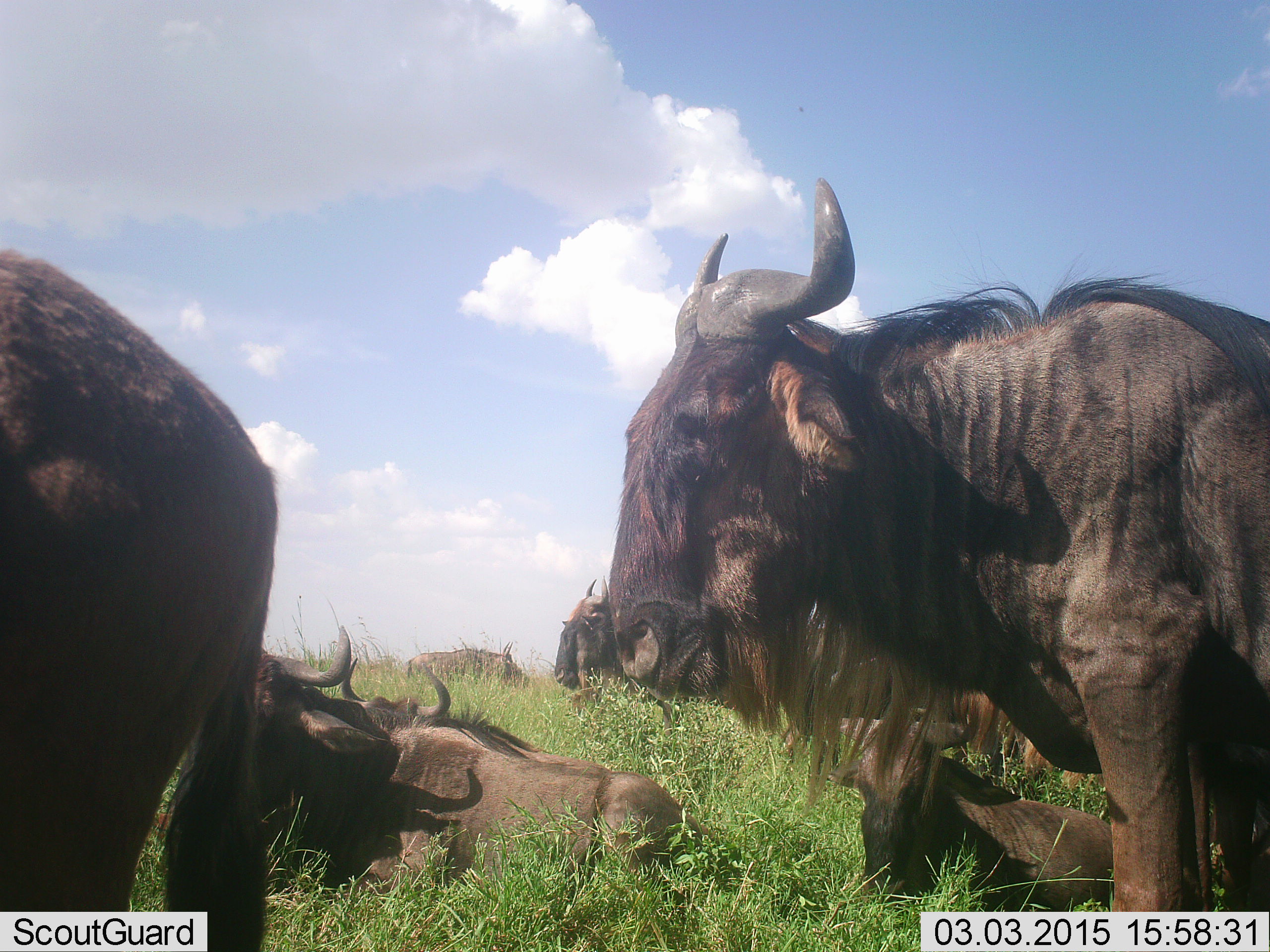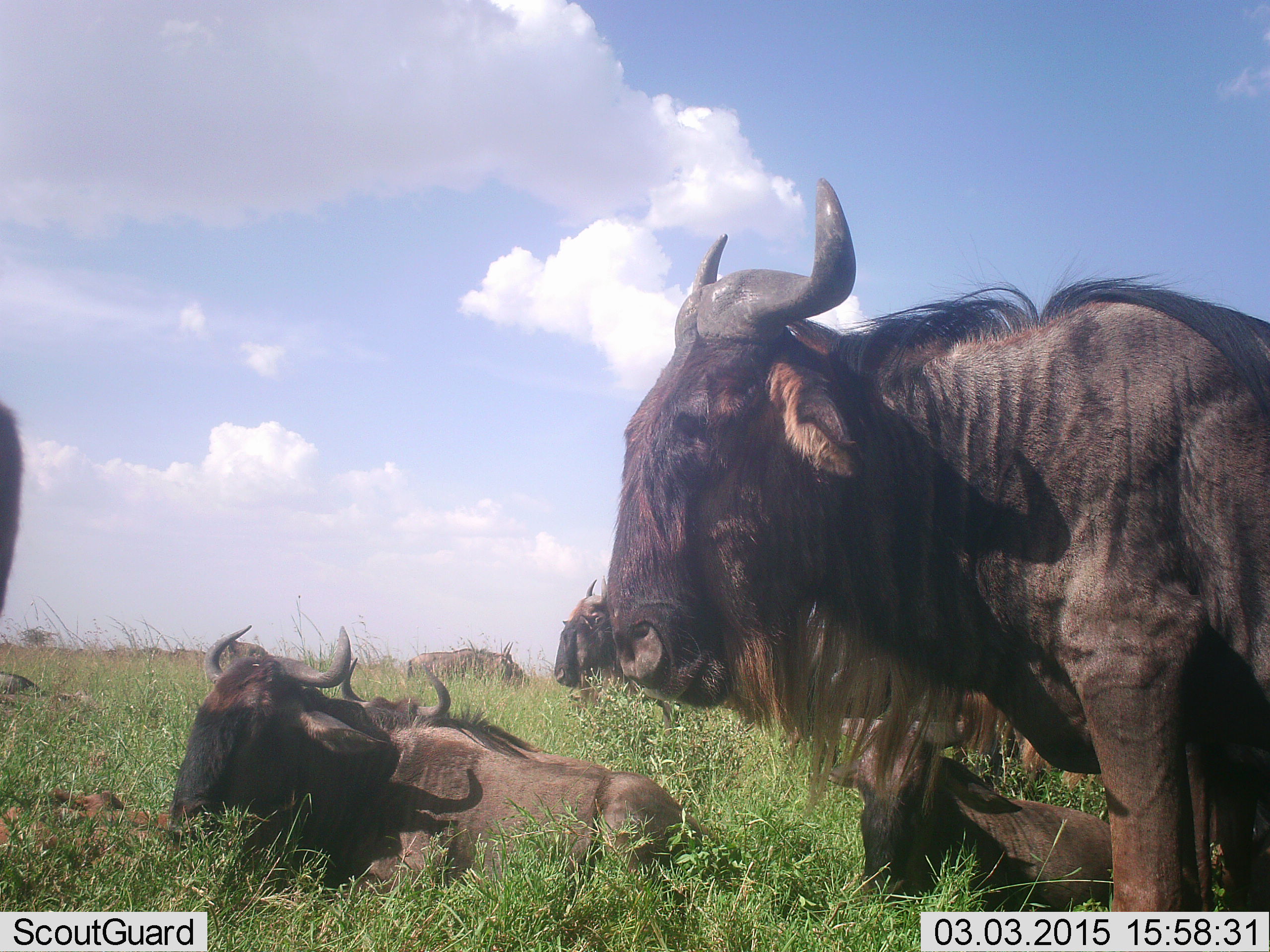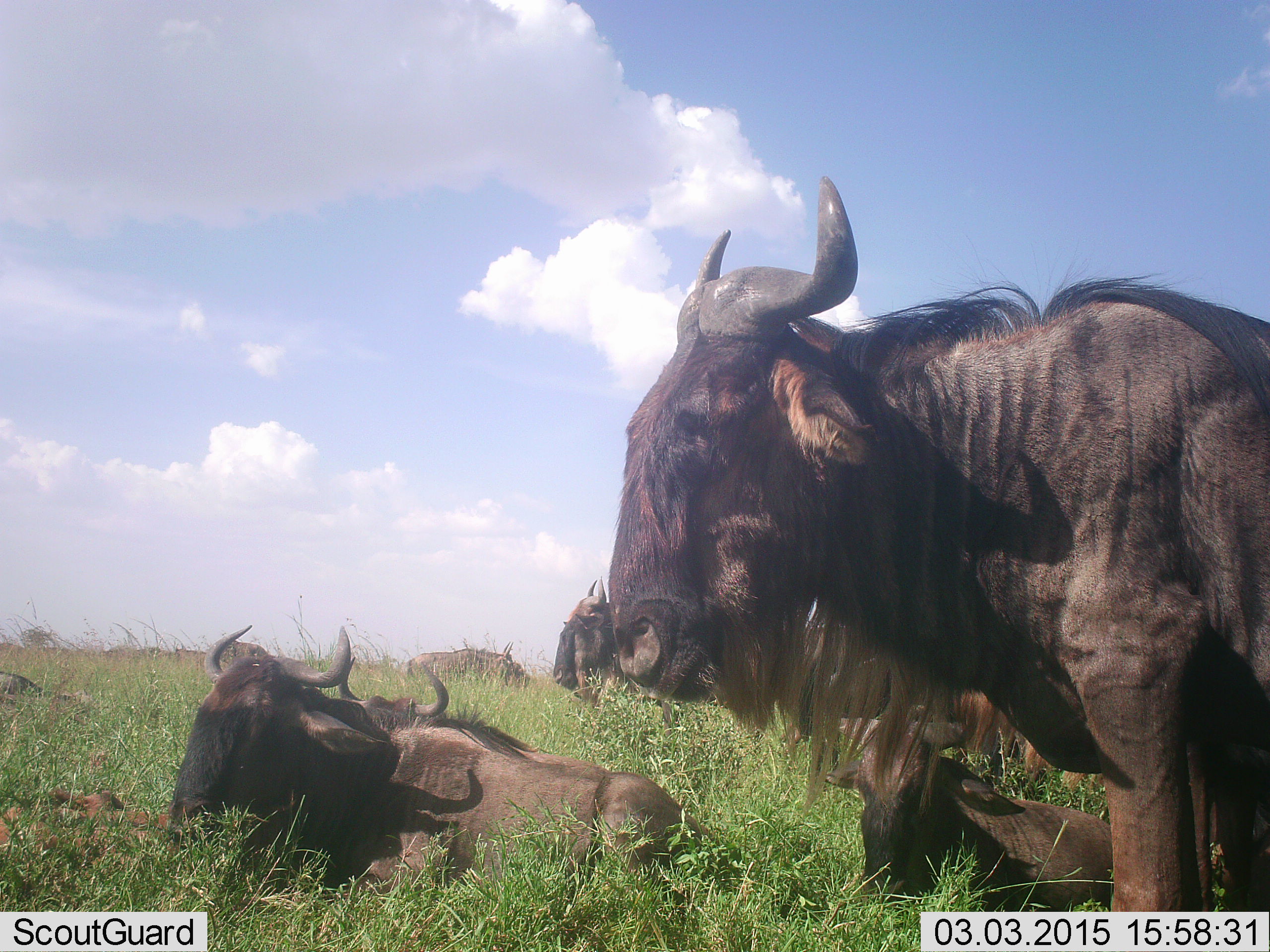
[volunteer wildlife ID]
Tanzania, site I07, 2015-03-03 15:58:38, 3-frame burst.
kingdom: Animalia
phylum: Chordata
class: Mammalia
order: Artiodactyla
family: Bovidae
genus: Connochaetes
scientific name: Connochaetes taurinus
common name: blue wildebeest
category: wildebeest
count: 6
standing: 70%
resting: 100%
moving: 60%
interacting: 0%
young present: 10%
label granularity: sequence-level